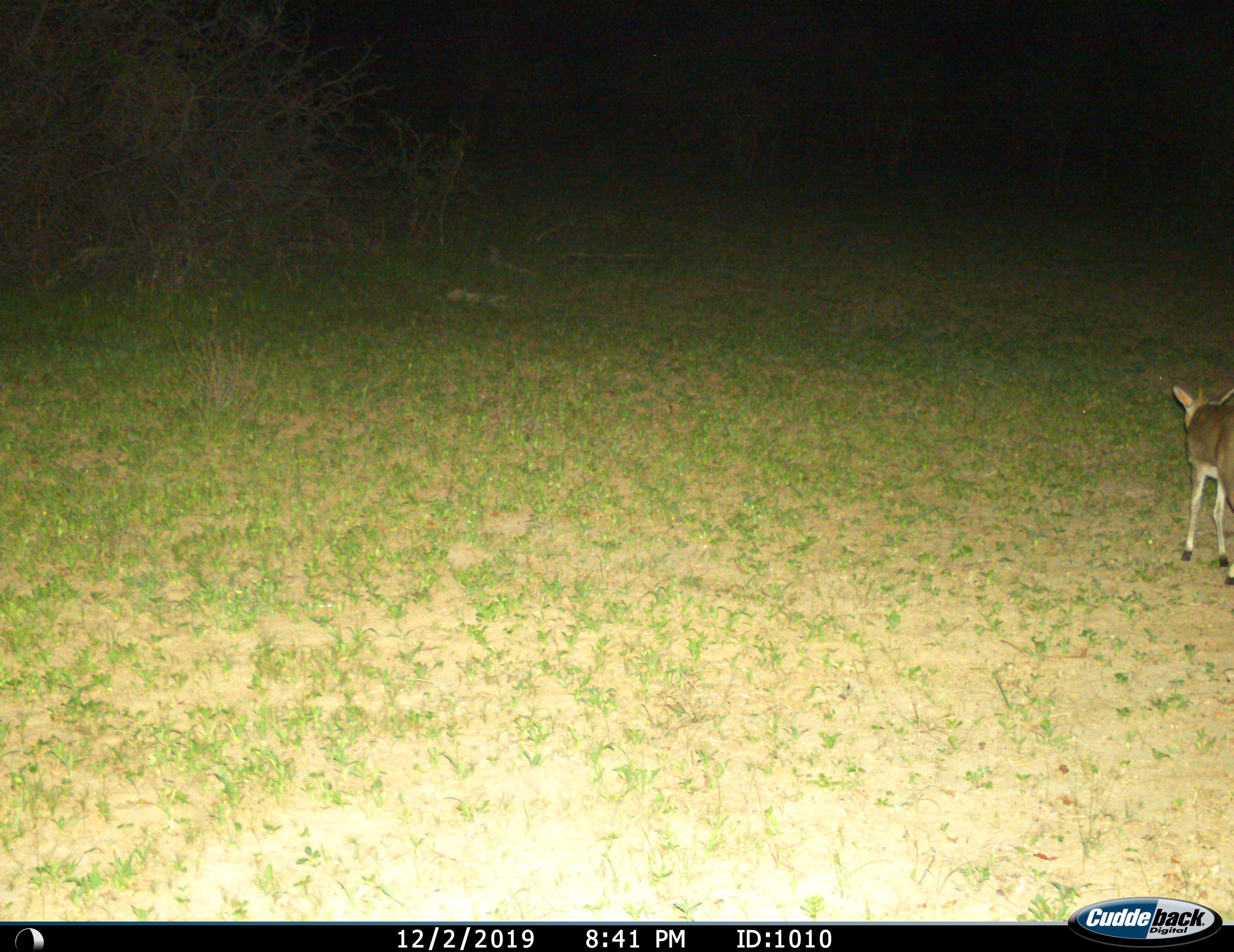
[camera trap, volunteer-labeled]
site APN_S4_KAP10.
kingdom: Animalia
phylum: Chordata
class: Mammalia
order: Artiodactyla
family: Bovidae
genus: Sylvicapra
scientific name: Sylvicapra grimmia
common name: common duiker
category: duikercommongrey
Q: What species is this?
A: Duikercommongrey (common duiker) (Sylvicapra grimmia).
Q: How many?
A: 1.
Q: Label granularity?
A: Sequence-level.